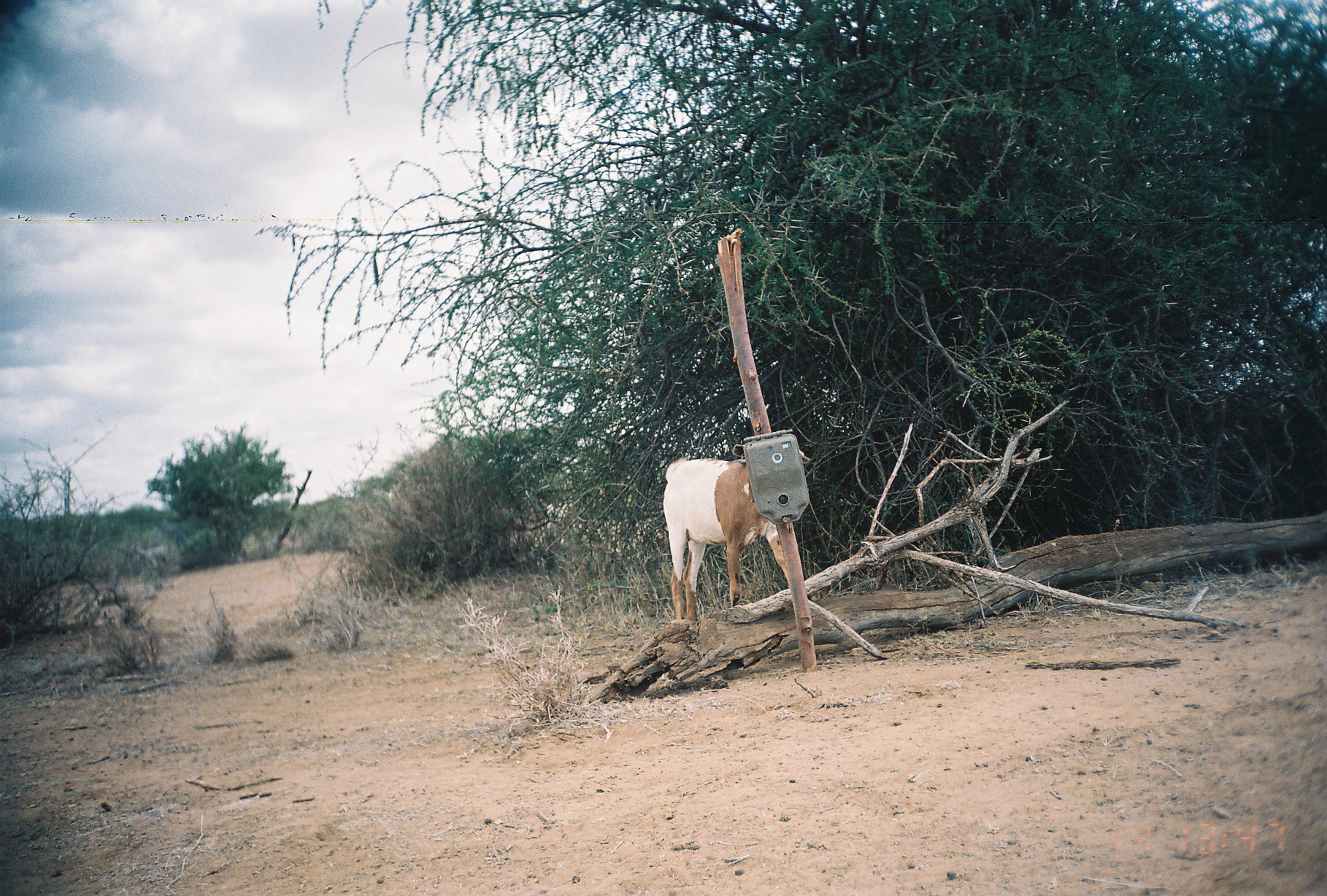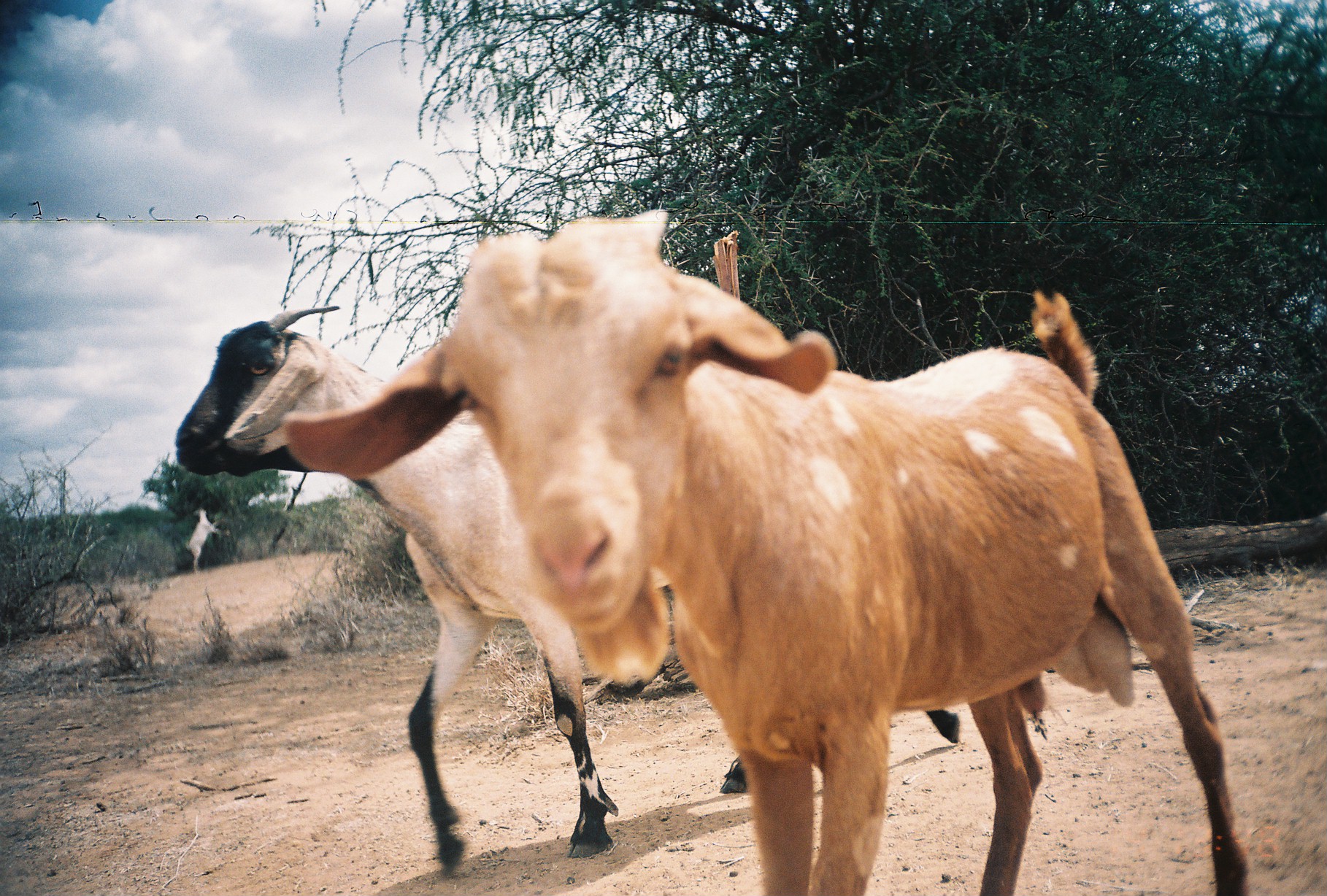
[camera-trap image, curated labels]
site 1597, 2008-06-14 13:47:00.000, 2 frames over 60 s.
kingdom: Animalia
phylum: Chordata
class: Mammalia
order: Artiodactyla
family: Bovidae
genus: Capra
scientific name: Capra aegagrus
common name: wild goat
Capra aegagrus (wild goat), count 1.